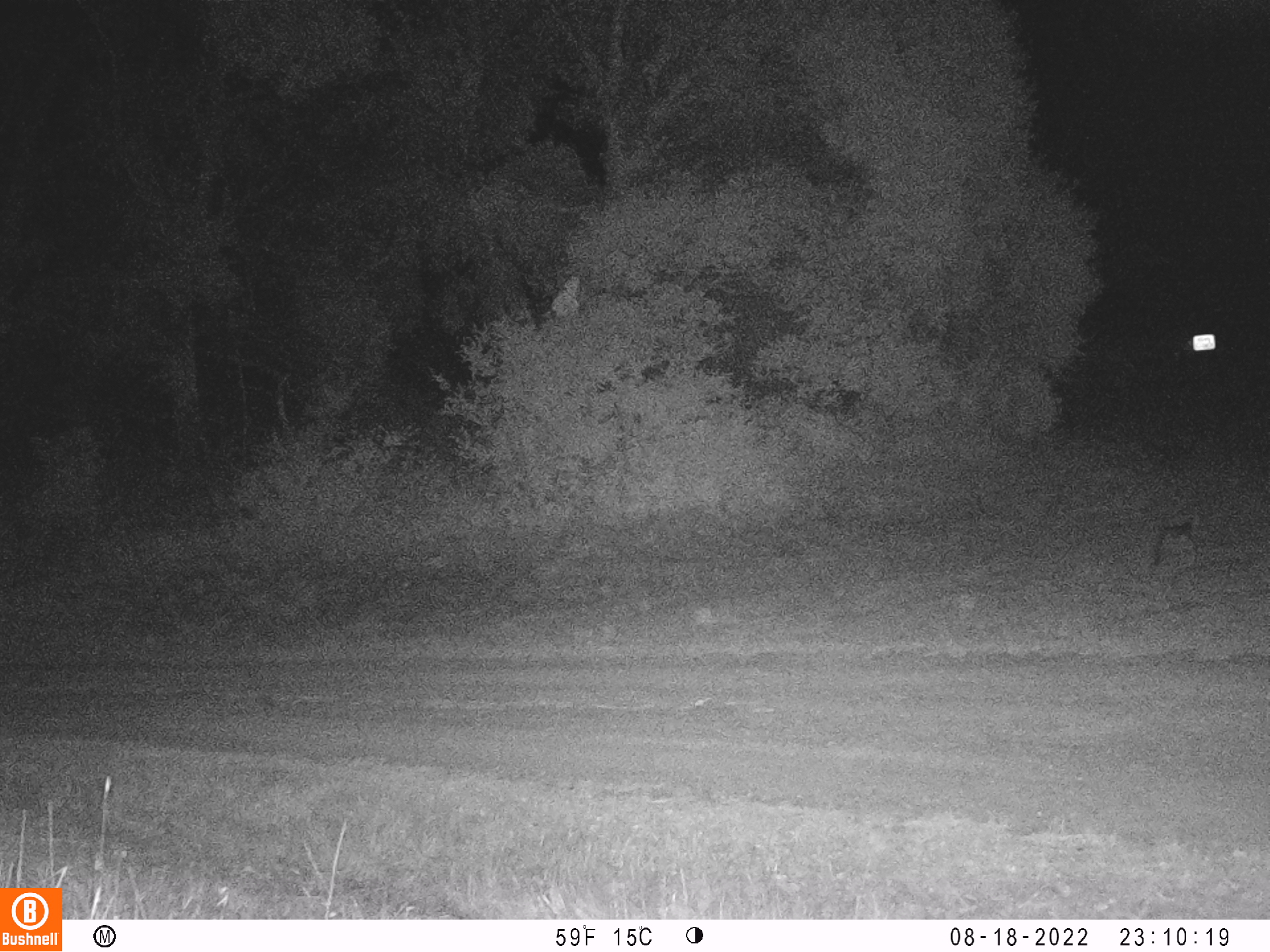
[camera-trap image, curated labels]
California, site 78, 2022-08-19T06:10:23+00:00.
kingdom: Animalia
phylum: Chordata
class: Mammalia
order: Carnivora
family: Canidae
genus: Urocyon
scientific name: Urocyon cinereoargenteus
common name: gray fox